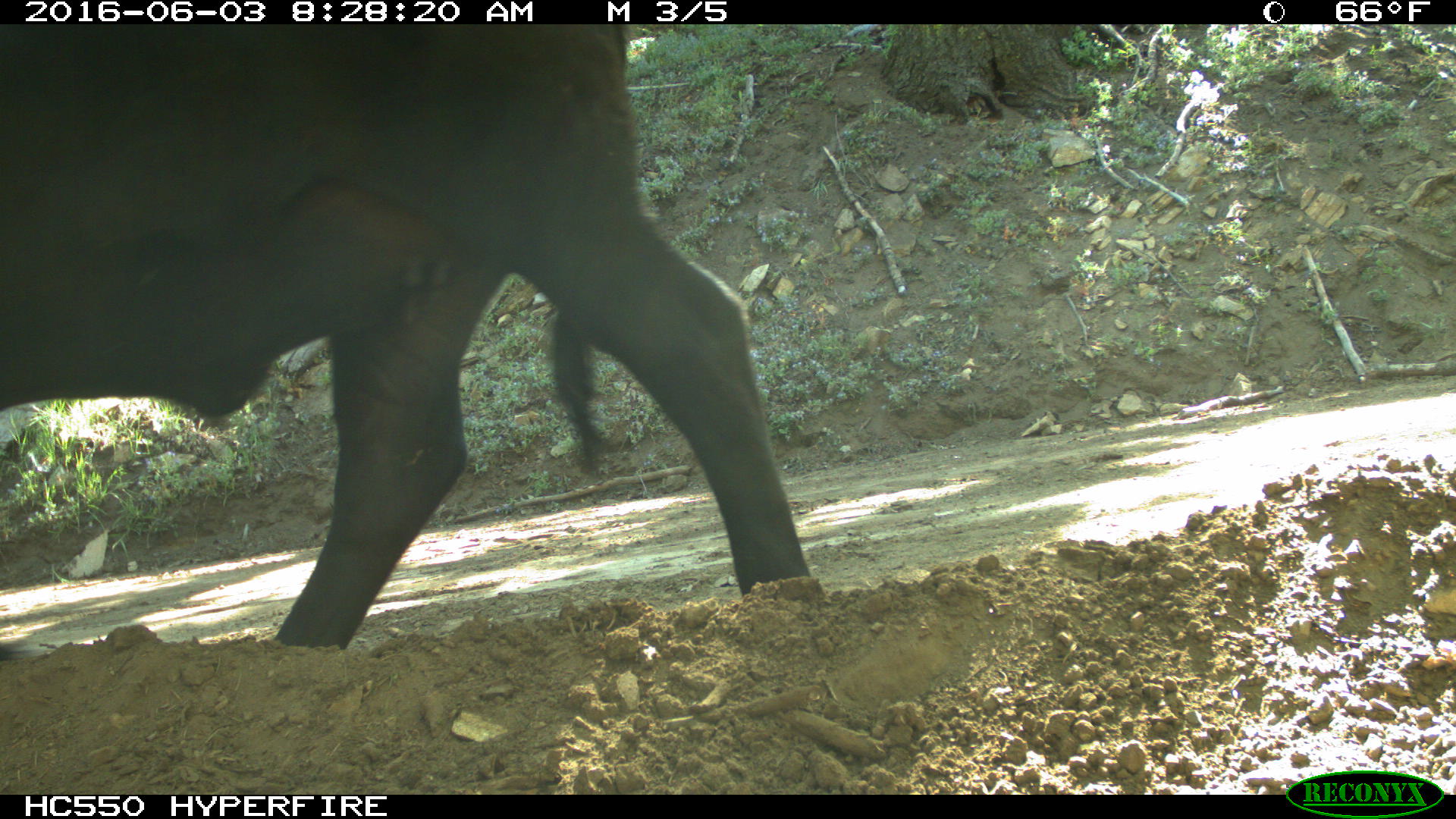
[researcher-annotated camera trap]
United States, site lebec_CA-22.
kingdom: Animalia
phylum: Chordata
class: Mammalia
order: Artiodactyla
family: Bovidae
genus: Bos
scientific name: Bos taurus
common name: domestic cow